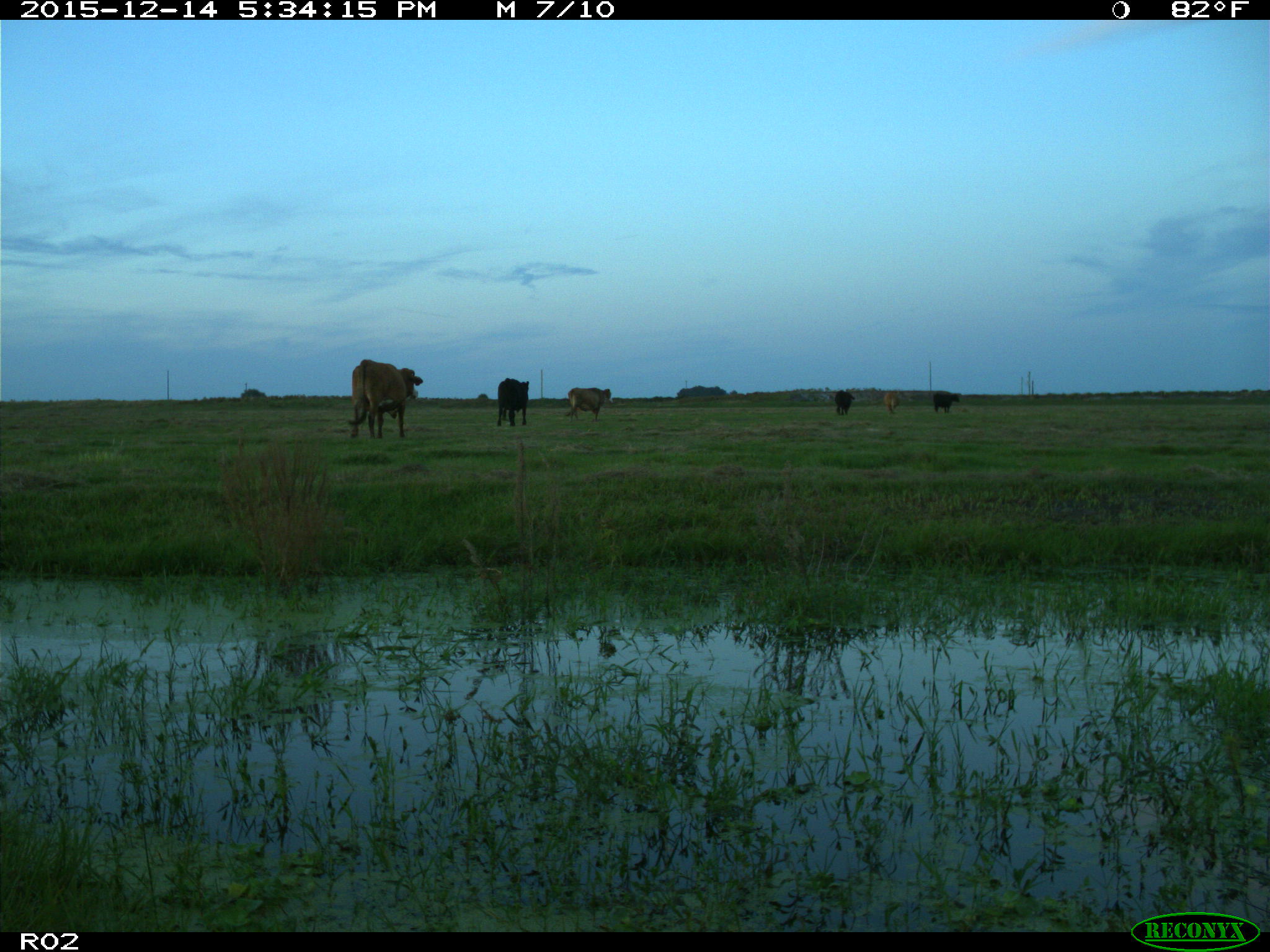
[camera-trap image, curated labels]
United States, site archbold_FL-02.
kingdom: Animalia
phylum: Chordata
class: Mammalia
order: Artiodactyla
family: Bovidae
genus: Bos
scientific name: Bos taurus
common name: domestic cow